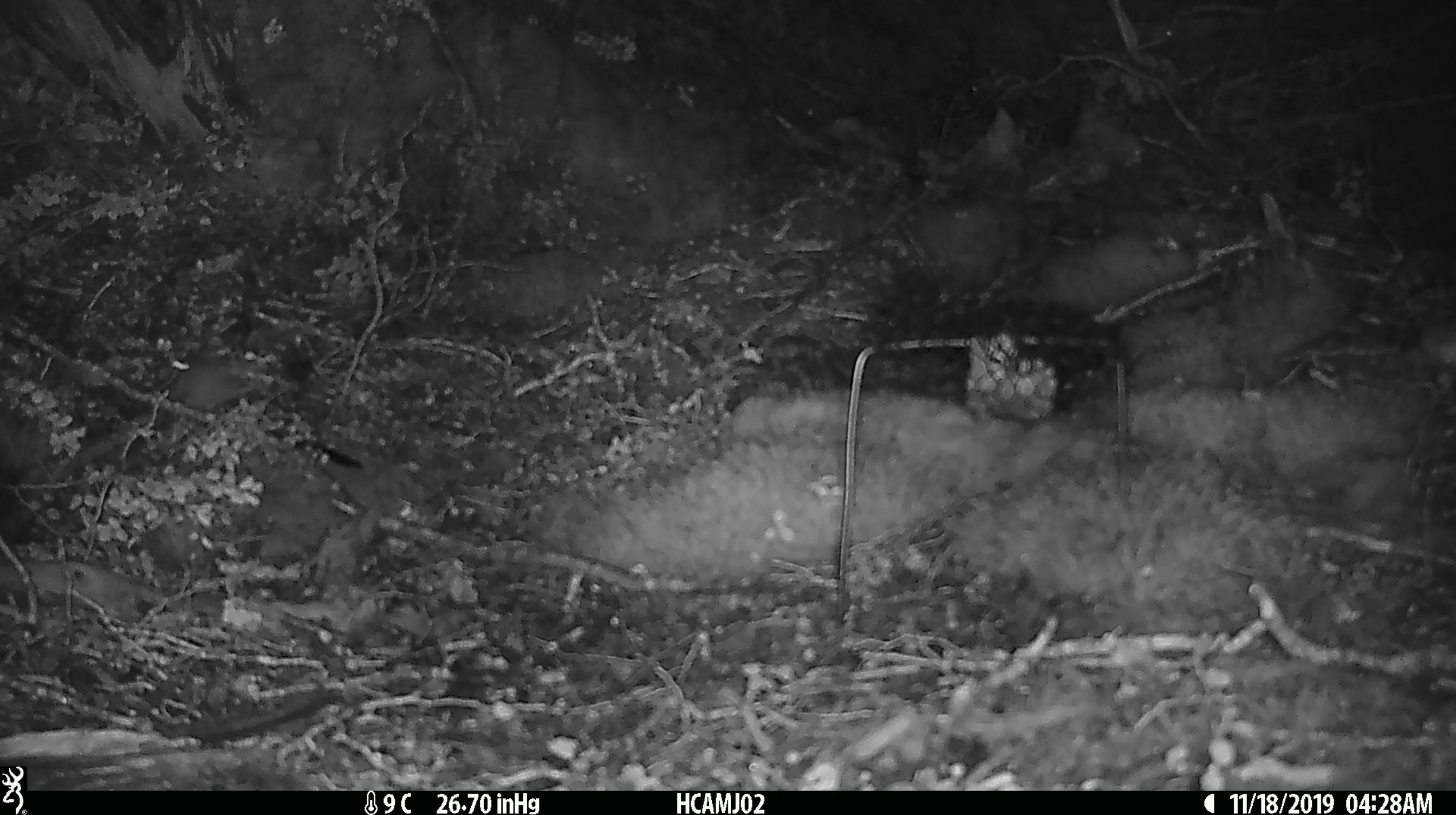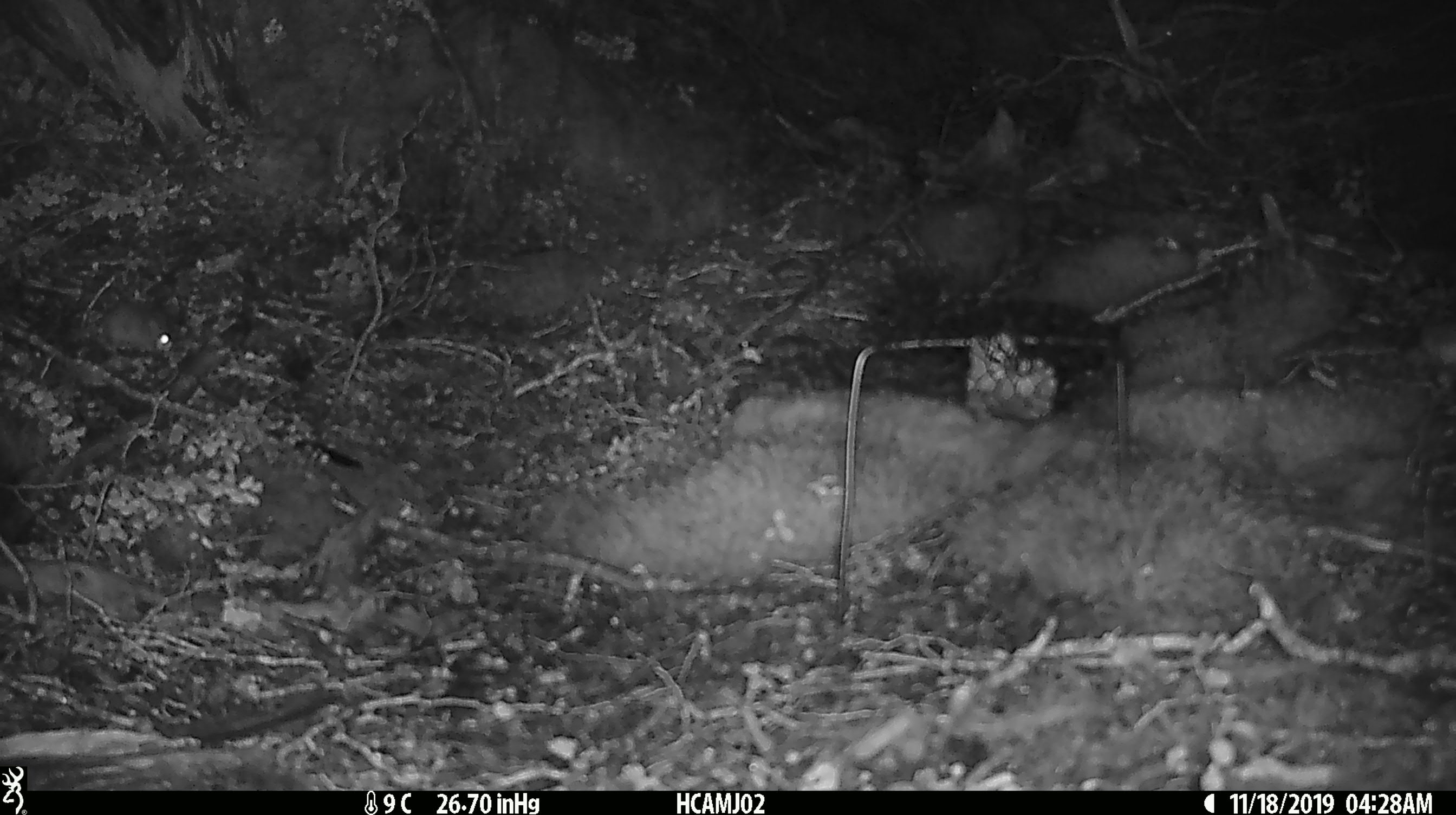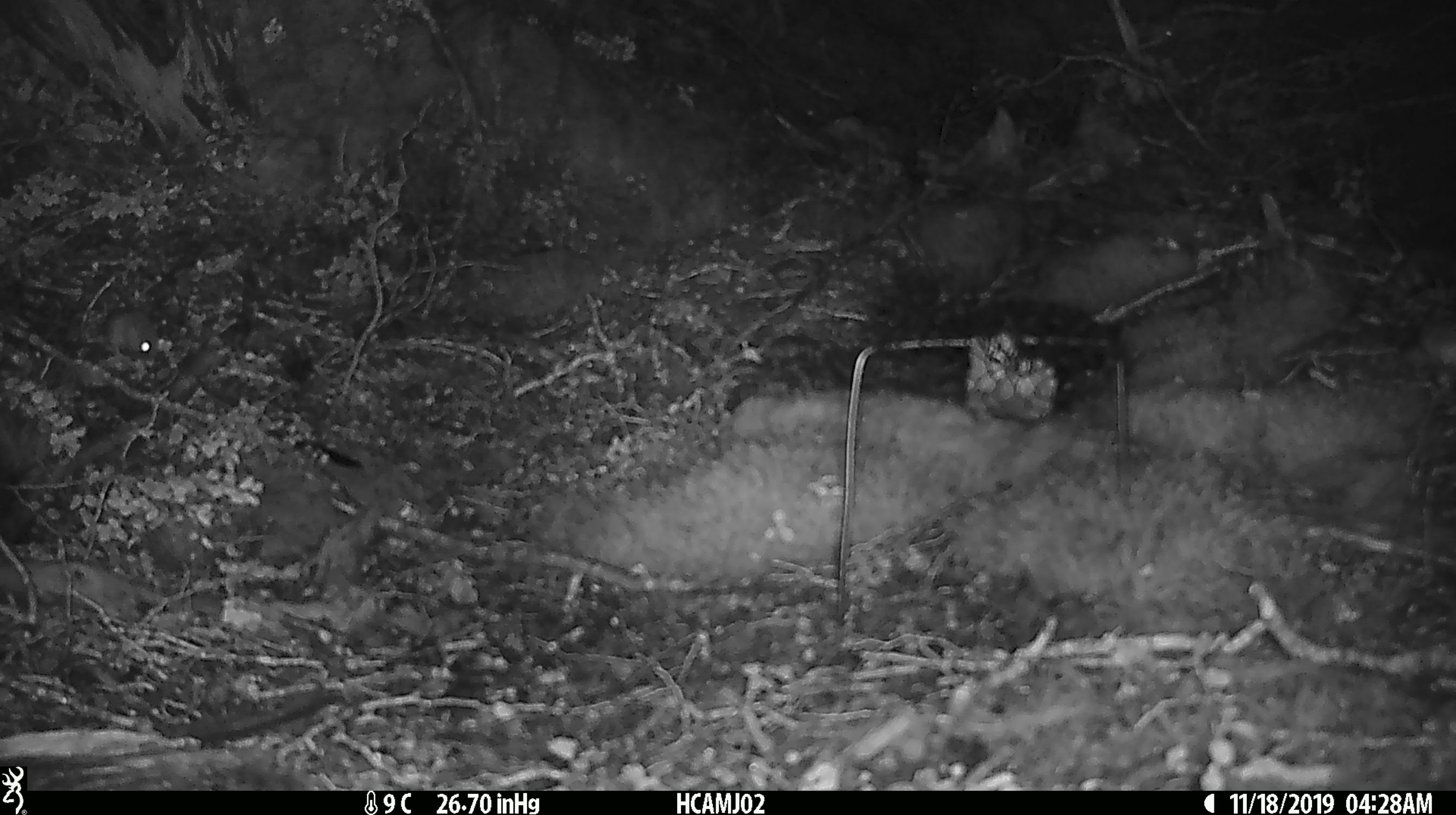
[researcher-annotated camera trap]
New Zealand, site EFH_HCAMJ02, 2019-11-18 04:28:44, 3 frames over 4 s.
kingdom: Animalia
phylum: Chordata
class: Mammalia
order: Rodentia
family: Muridae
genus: Mus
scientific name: Mus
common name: mouse